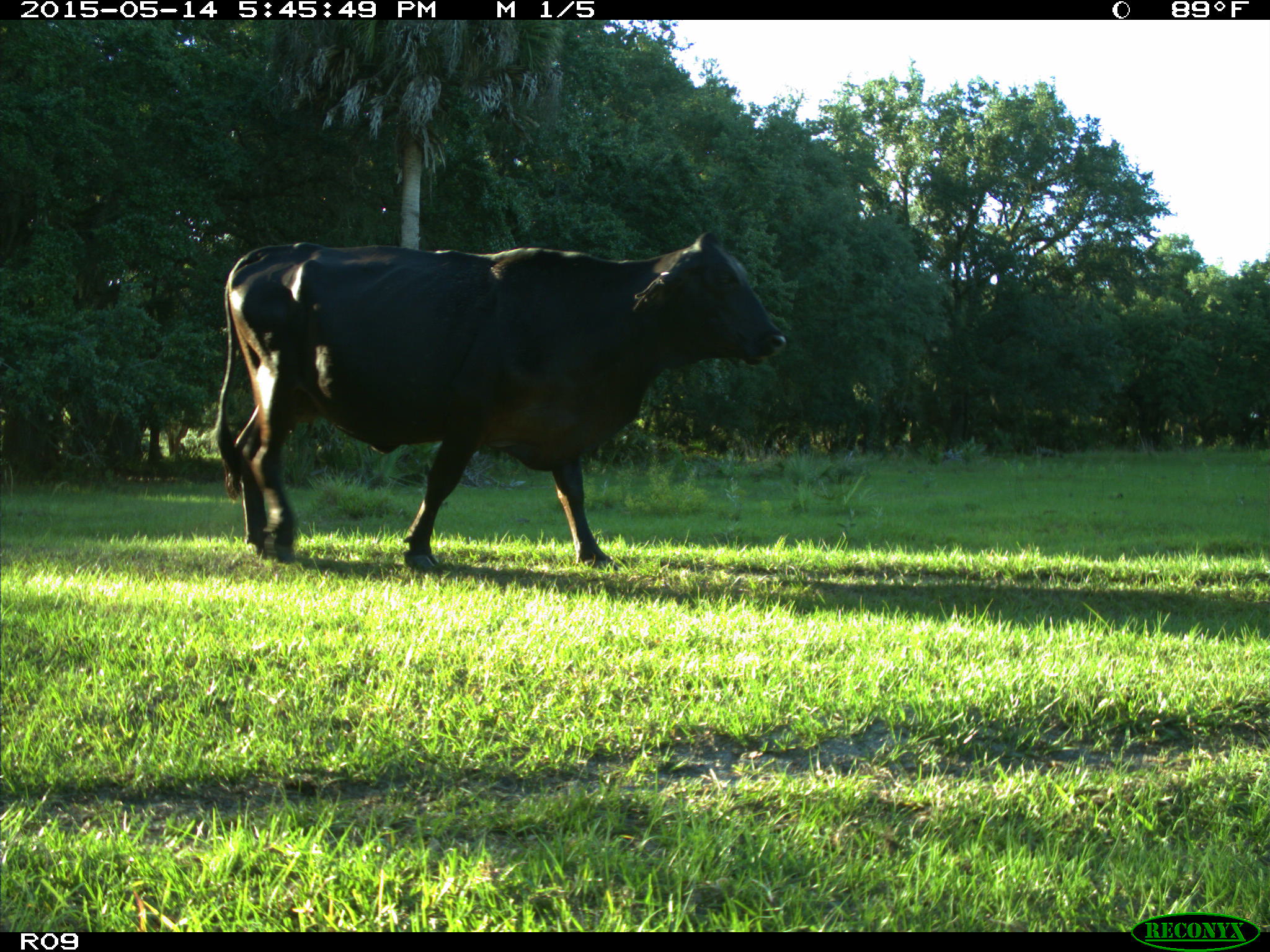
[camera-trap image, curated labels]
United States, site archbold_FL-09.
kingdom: Animalia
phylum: Chordata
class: Mammalia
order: Artiodactyla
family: Bovidae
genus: Bos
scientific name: Bos taurus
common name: domestic cow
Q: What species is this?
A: Bos taurus (domestic cow).